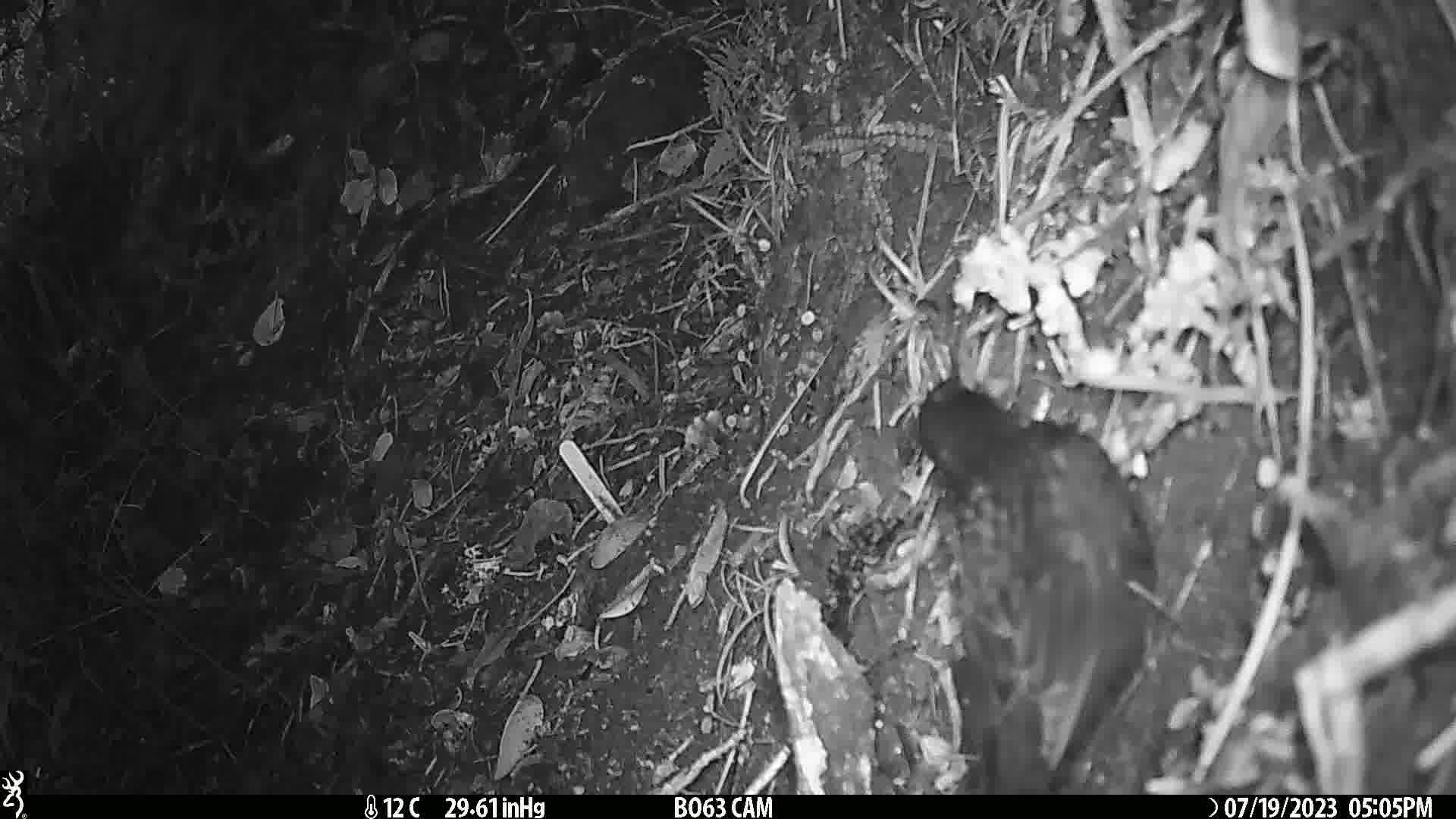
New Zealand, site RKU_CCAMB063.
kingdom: Animalia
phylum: Chordata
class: Aves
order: Passeriformes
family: Turdidae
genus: Turdus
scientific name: Turdus merula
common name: eurasian blackbird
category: blackbird